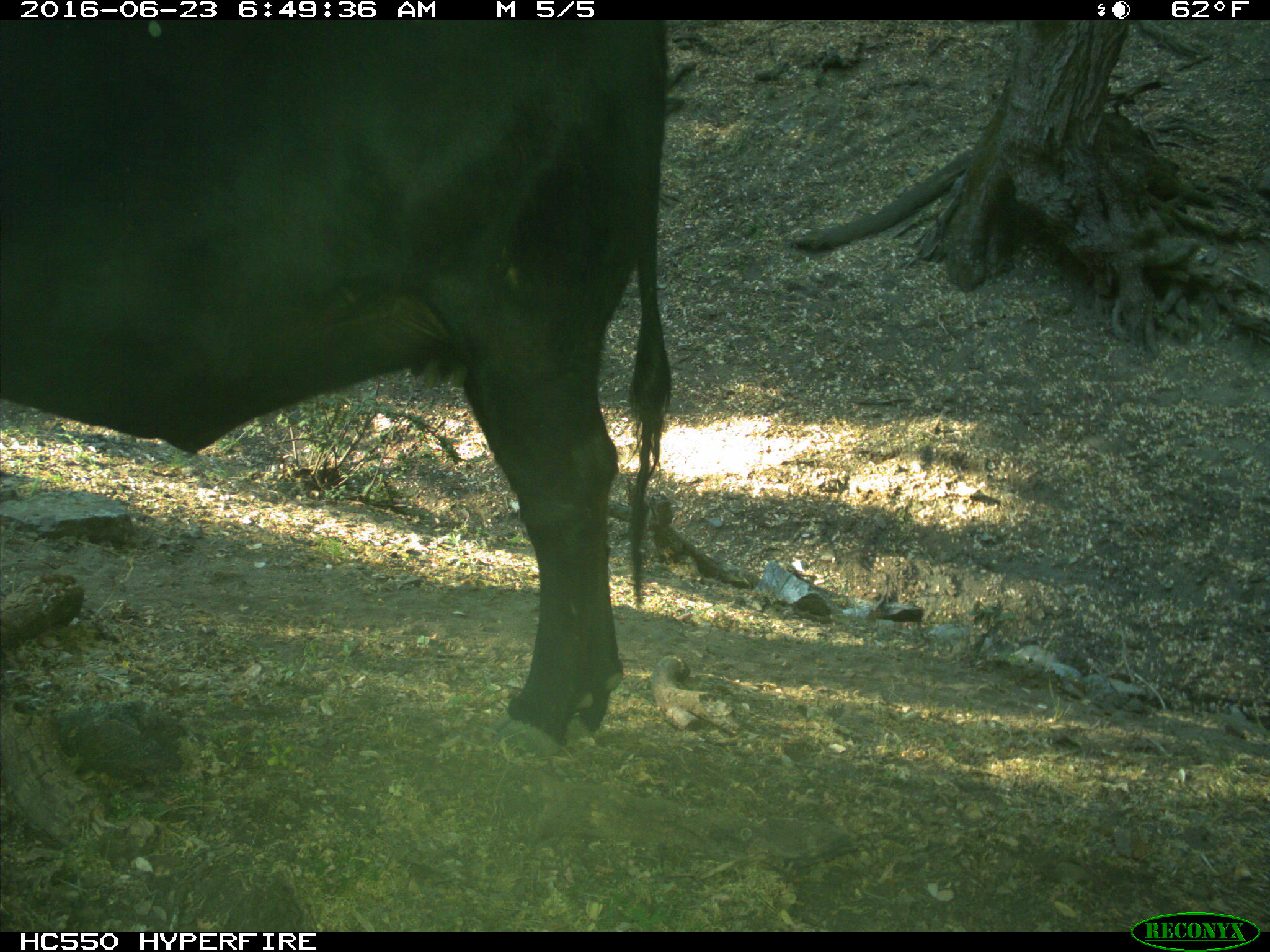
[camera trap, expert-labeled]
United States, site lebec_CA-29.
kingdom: Animalia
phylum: Chordata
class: Mammalia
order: Artiodactyla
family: Bovidae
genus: Bos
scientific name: Bos taurus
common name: domestic cow